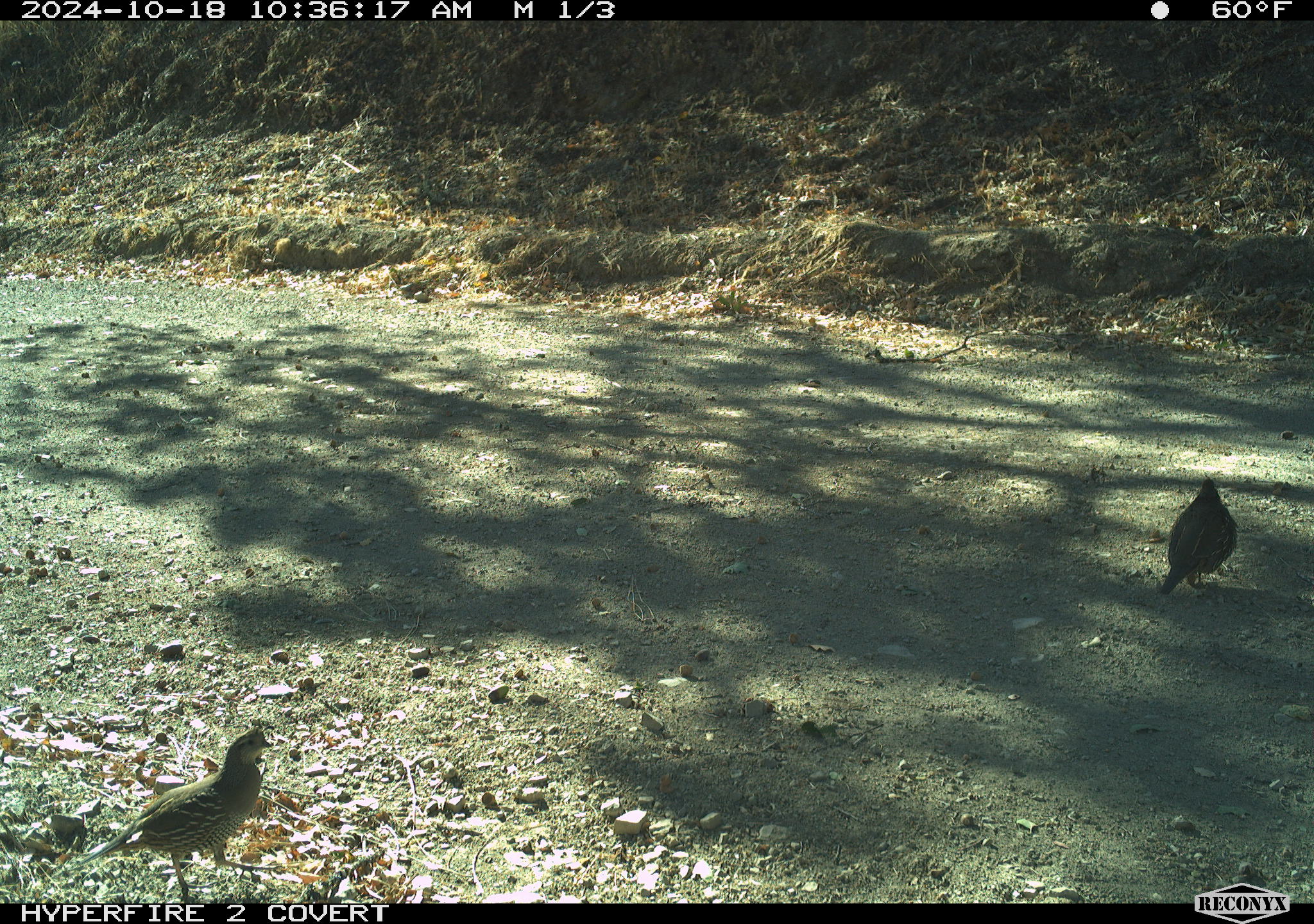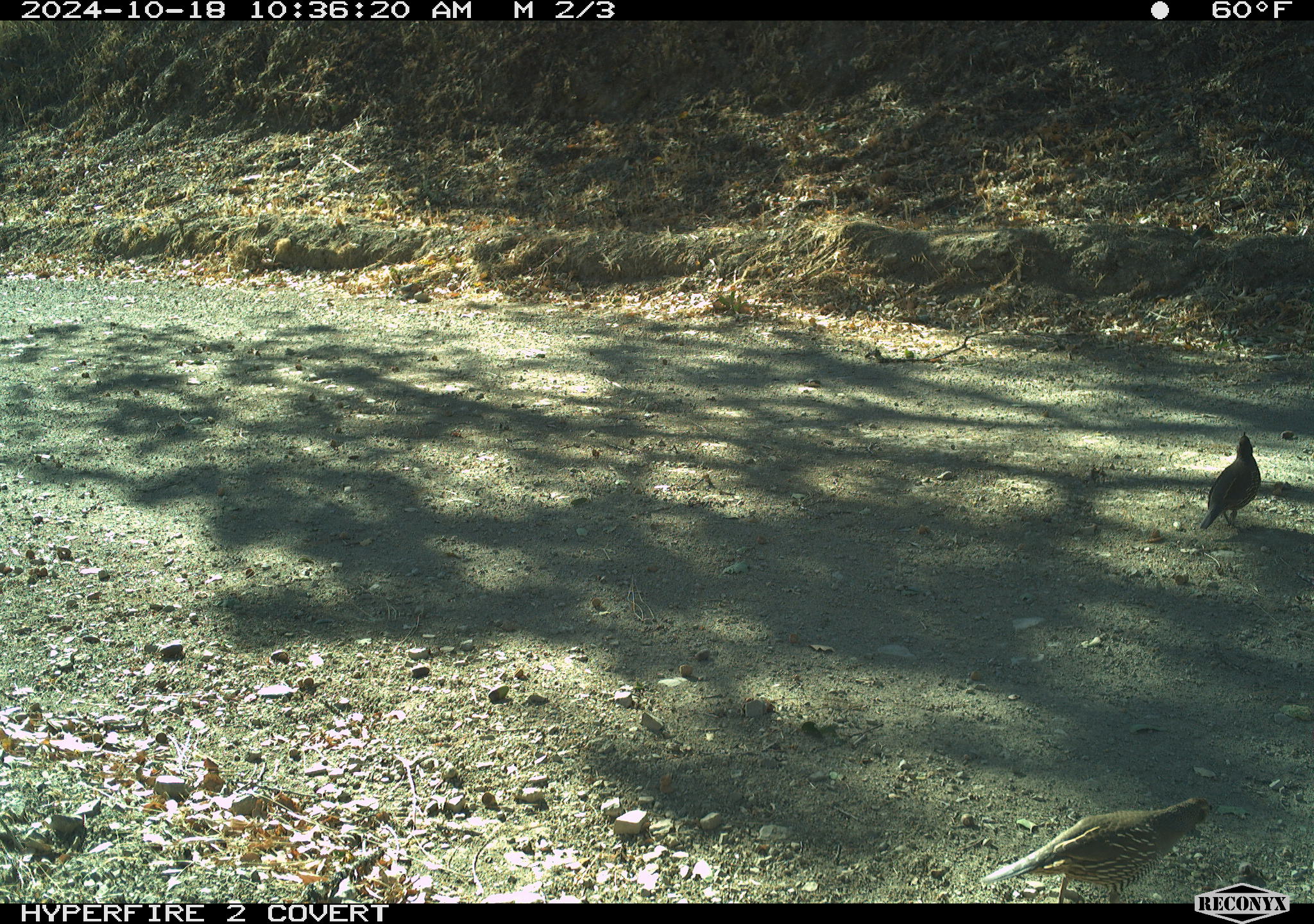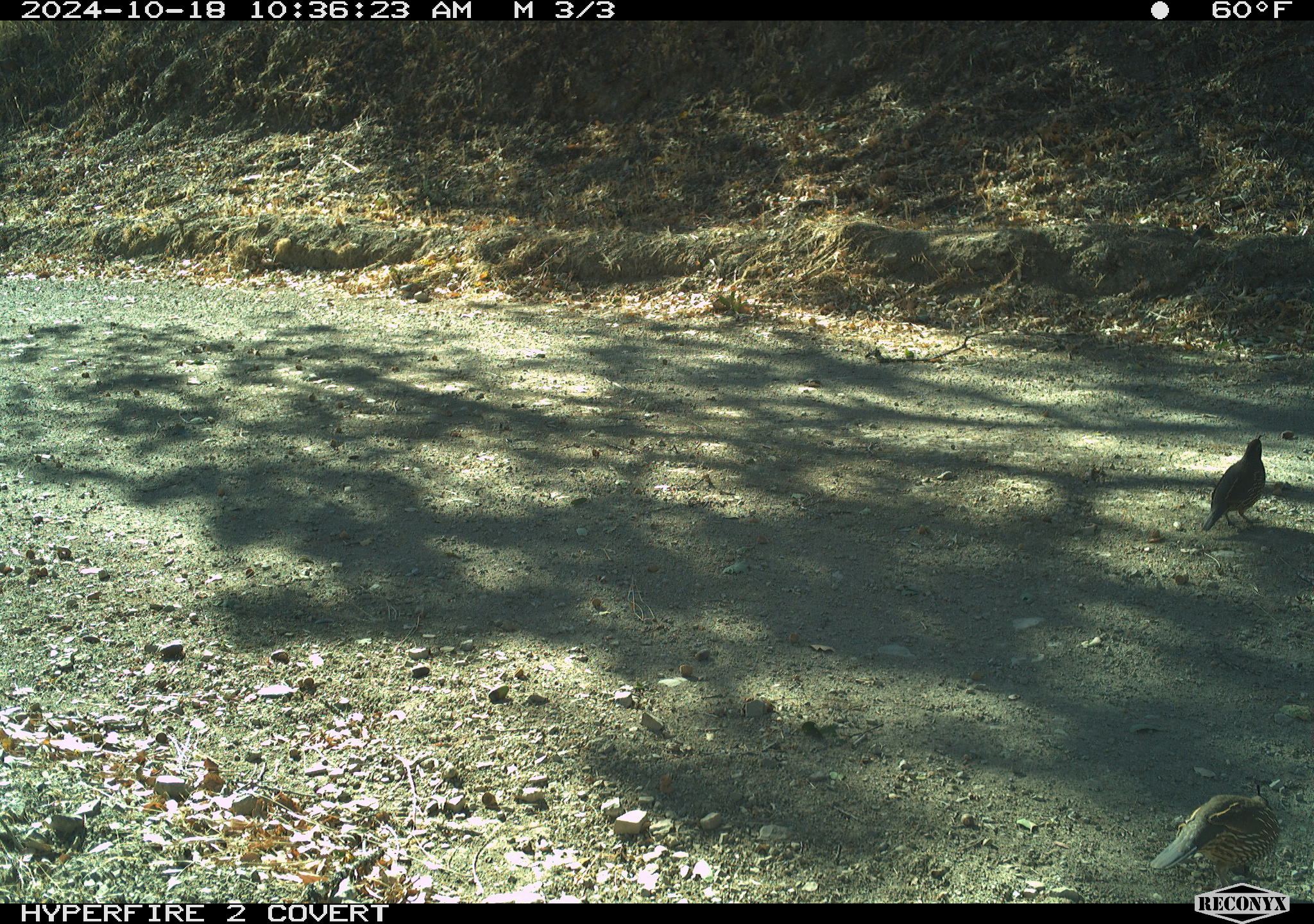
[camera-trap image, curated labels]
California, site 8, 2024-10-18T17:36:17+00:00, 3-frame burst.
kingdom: Animalia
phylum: Chordata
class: Aves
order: Galliformes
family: Odontophoridae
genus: Callipepla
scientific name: Callipepla californica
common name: california quail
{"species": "california quail (Callipepla californica)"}